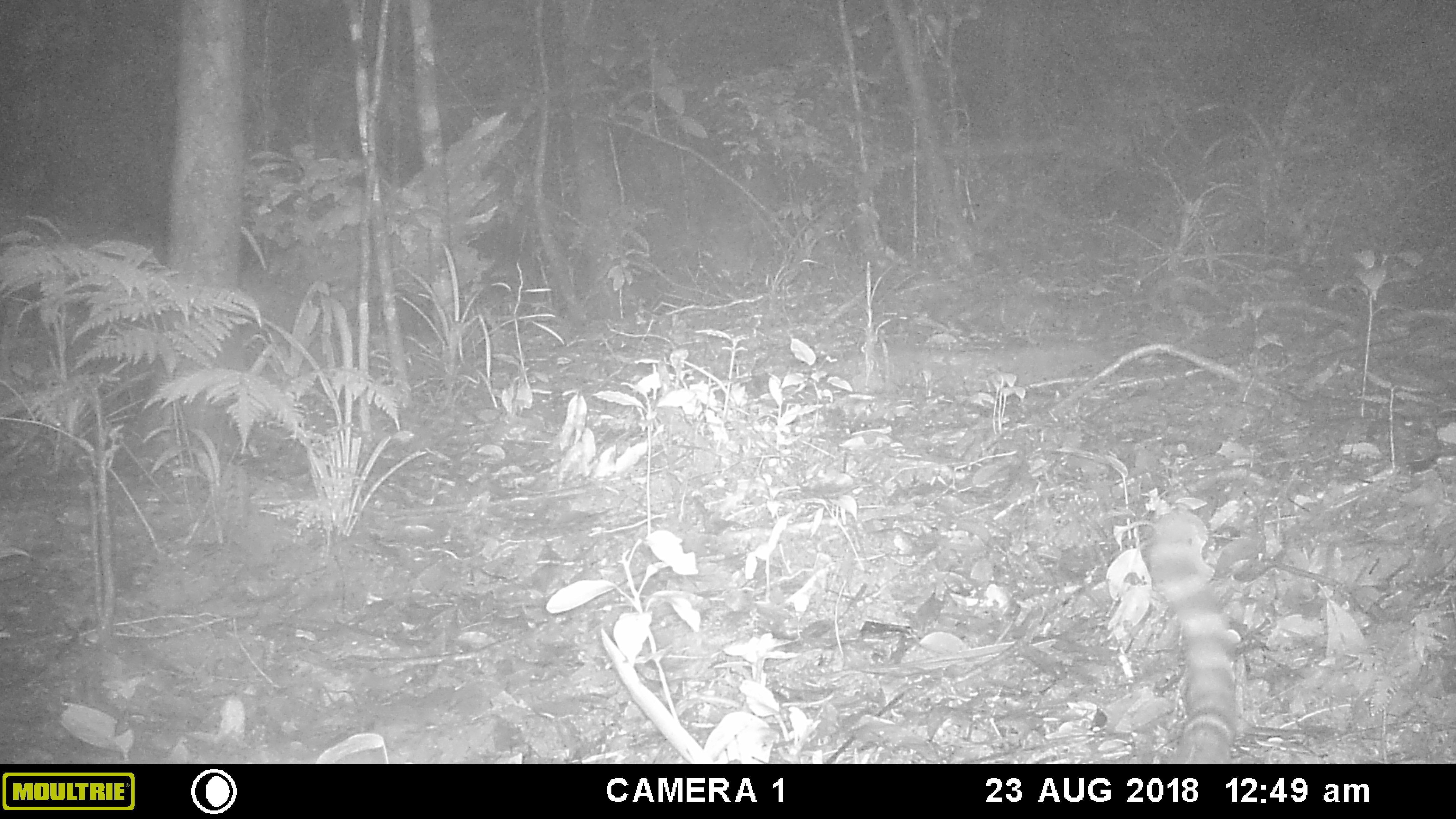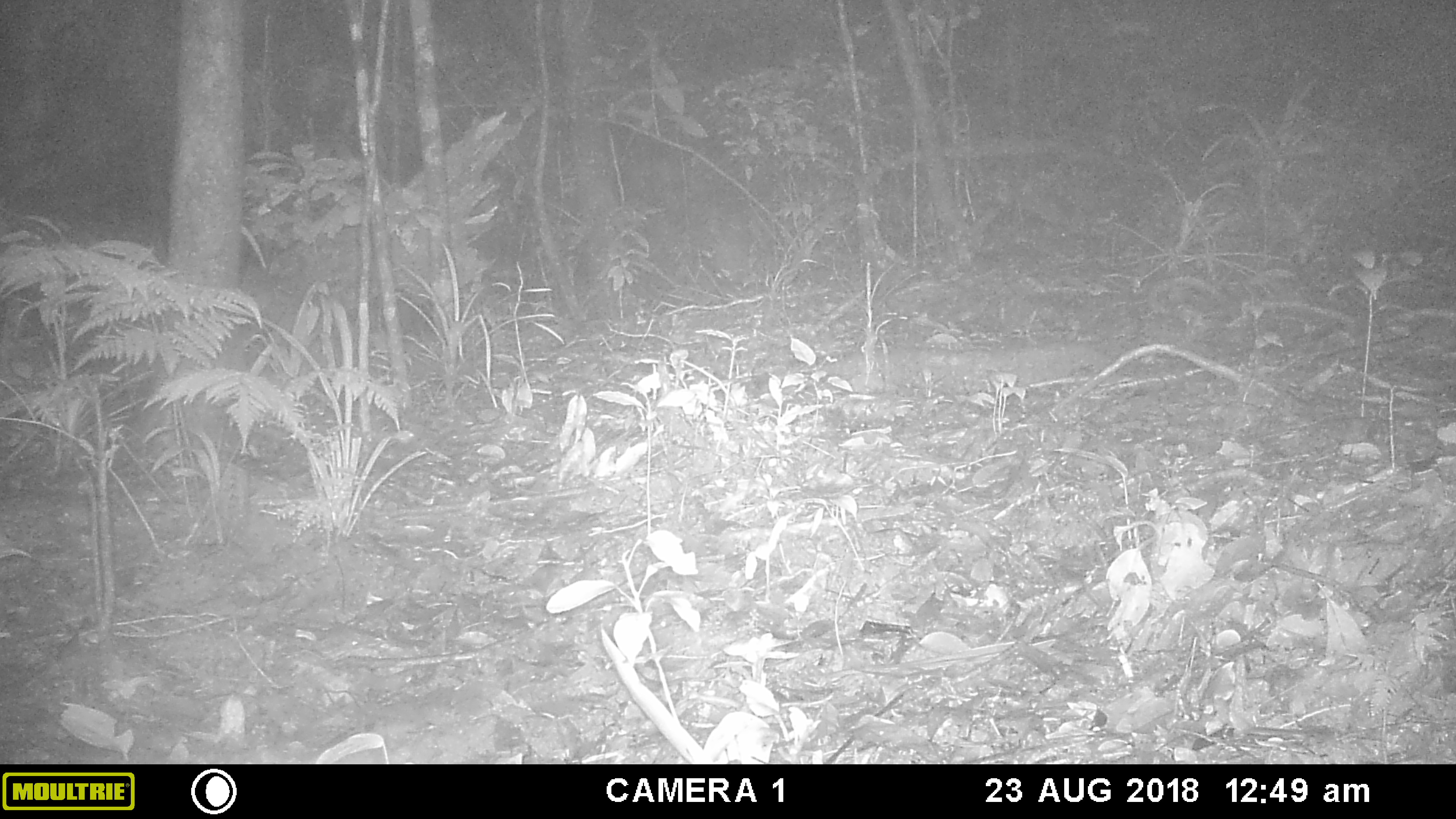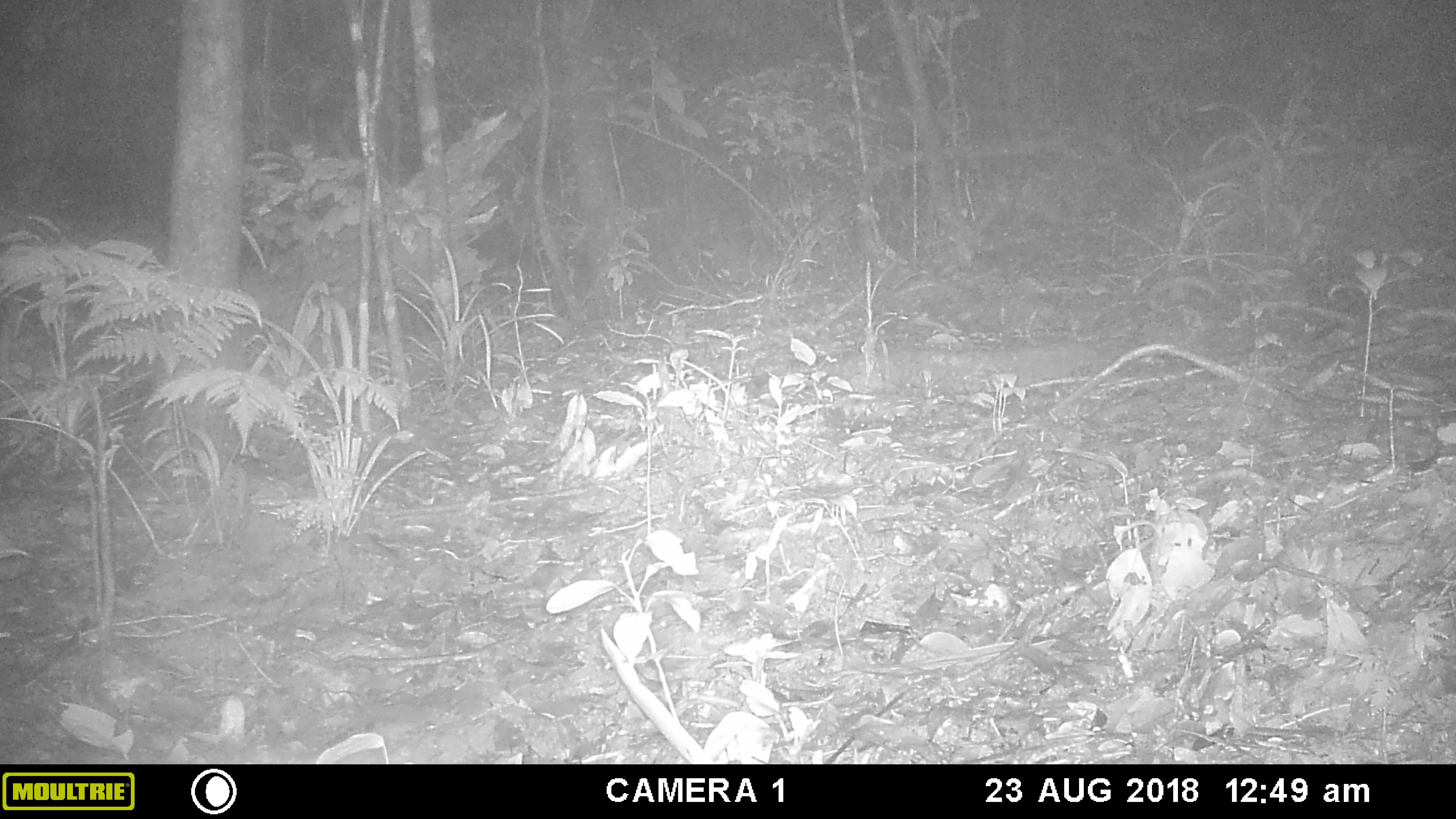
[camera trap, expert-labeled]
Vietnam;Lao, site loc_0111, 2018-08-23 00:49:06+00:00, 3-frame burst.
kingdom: Animalia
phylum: Chordata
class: Mammalia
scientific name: Mammalia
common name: mammal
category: unidentified small mammal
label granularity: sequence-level